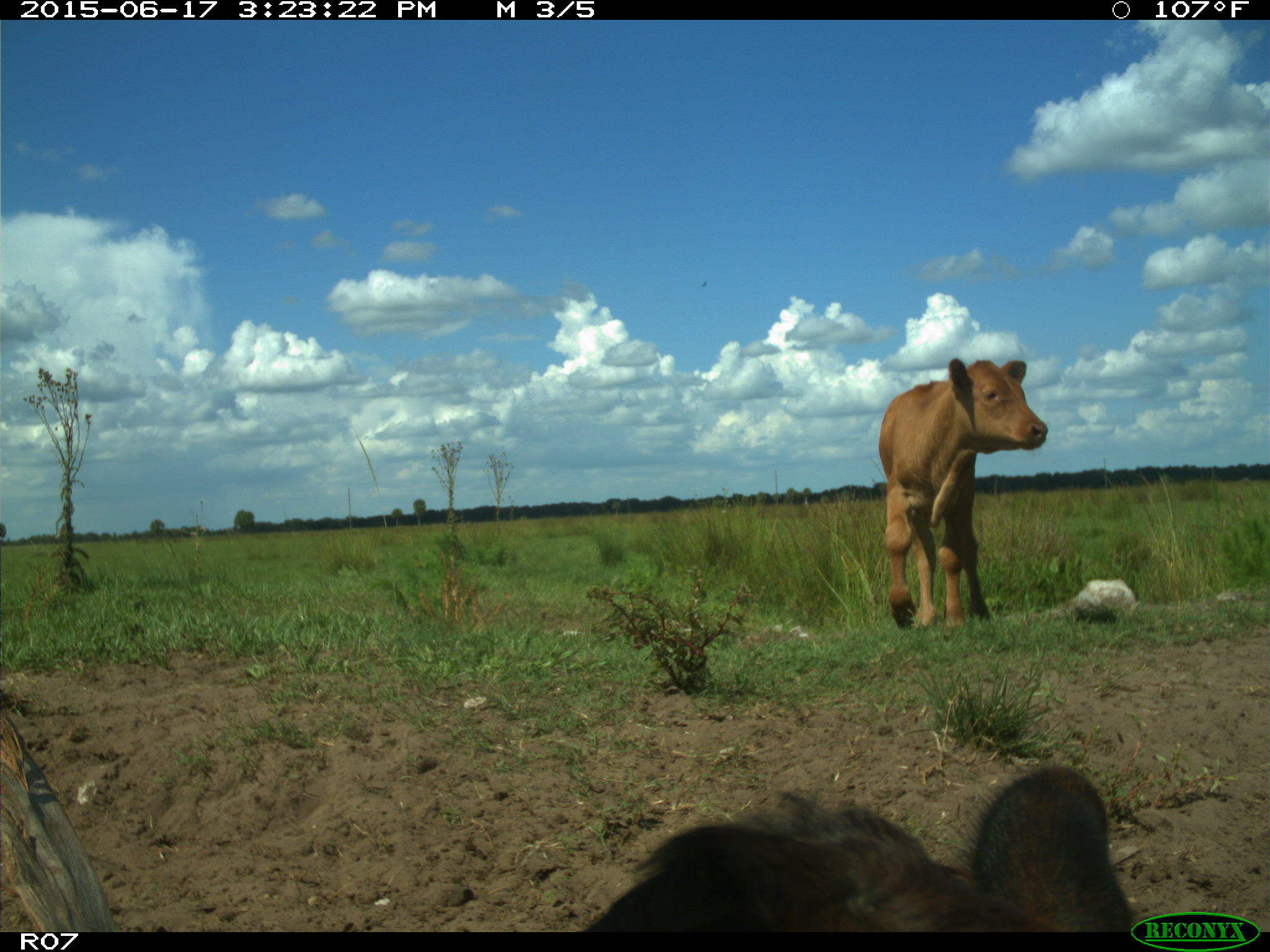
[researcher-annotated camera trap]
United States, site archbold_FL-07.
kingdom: Animalia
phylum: Chordata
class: Mammalia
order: Artiodactyla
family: Bovidae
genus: Bos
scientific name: Bos taurus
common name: domestic cow